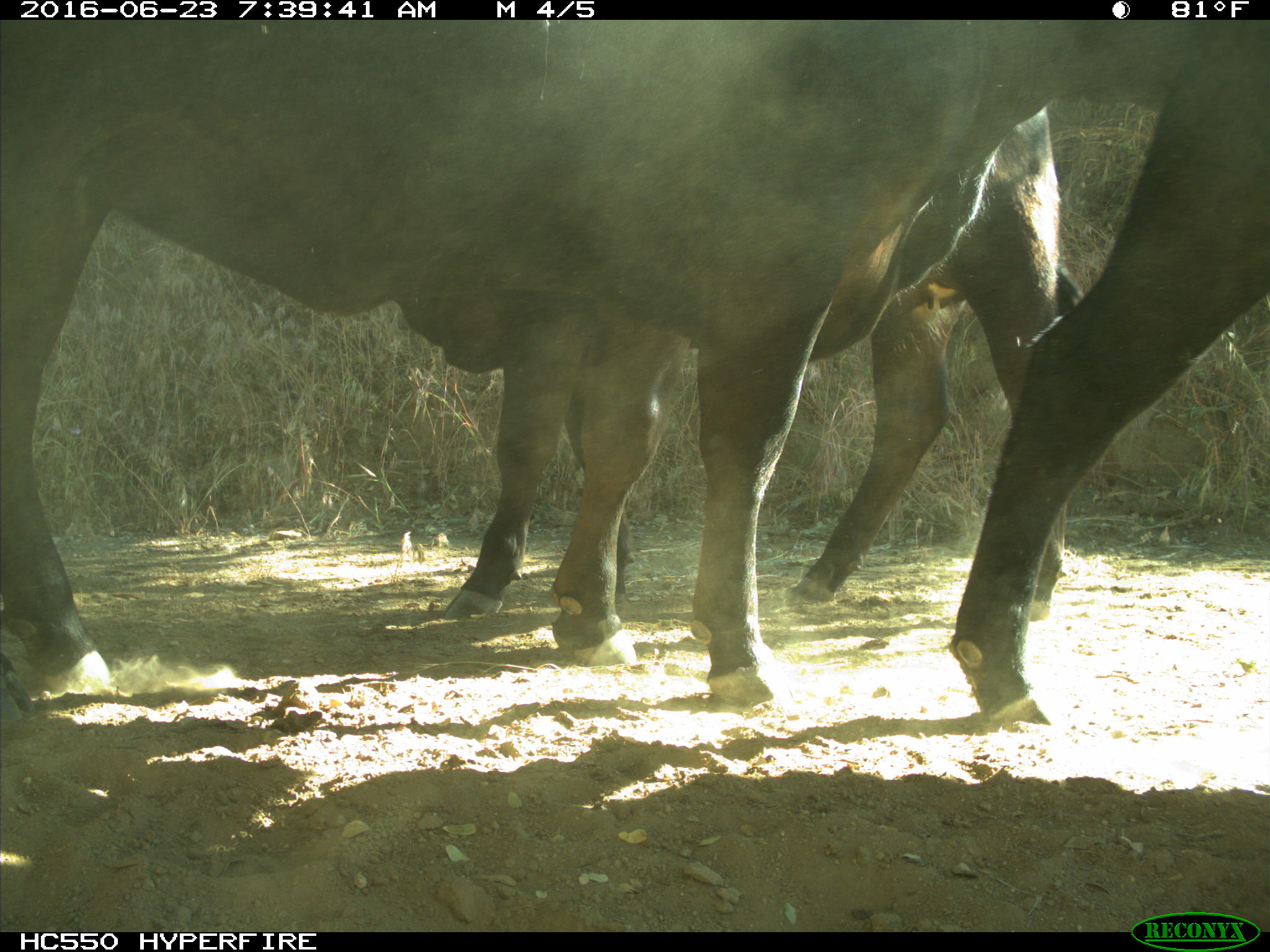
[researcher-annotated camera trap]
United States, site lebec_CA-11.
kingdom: Animalia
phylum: Chordata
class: Mammalia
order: Artiodactyla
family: Bovidae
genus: Bos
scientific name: Bos taurus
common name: domestic cow